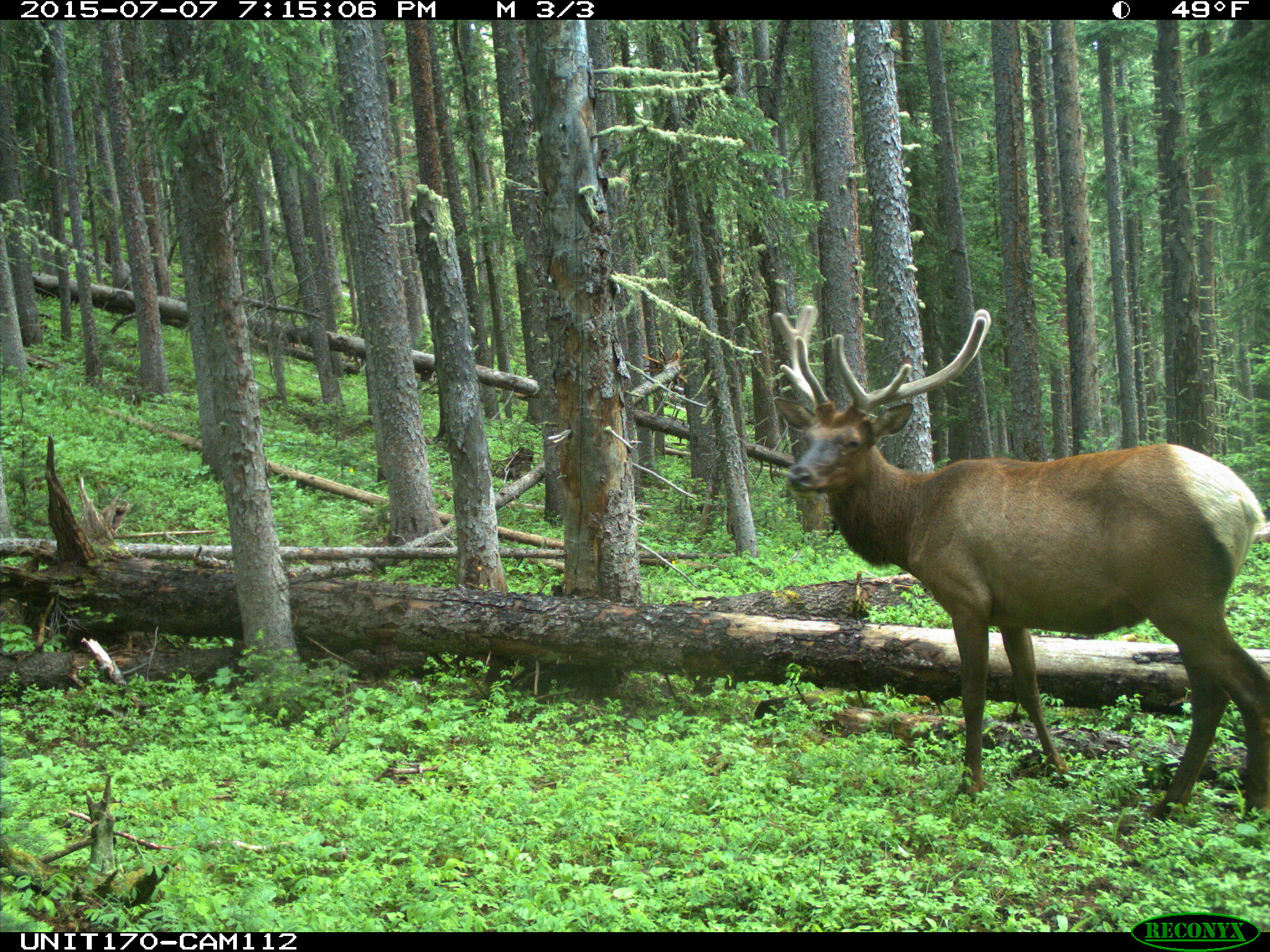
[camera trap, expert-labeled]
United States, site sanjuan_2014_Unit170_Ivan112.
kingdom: Animalia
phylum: Chordata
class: Mammalia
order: Artiodactyla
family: Cervidae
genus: Cervus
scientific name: Cervus elaphus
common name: red deer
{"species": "Cervus elaphus (red deer)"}